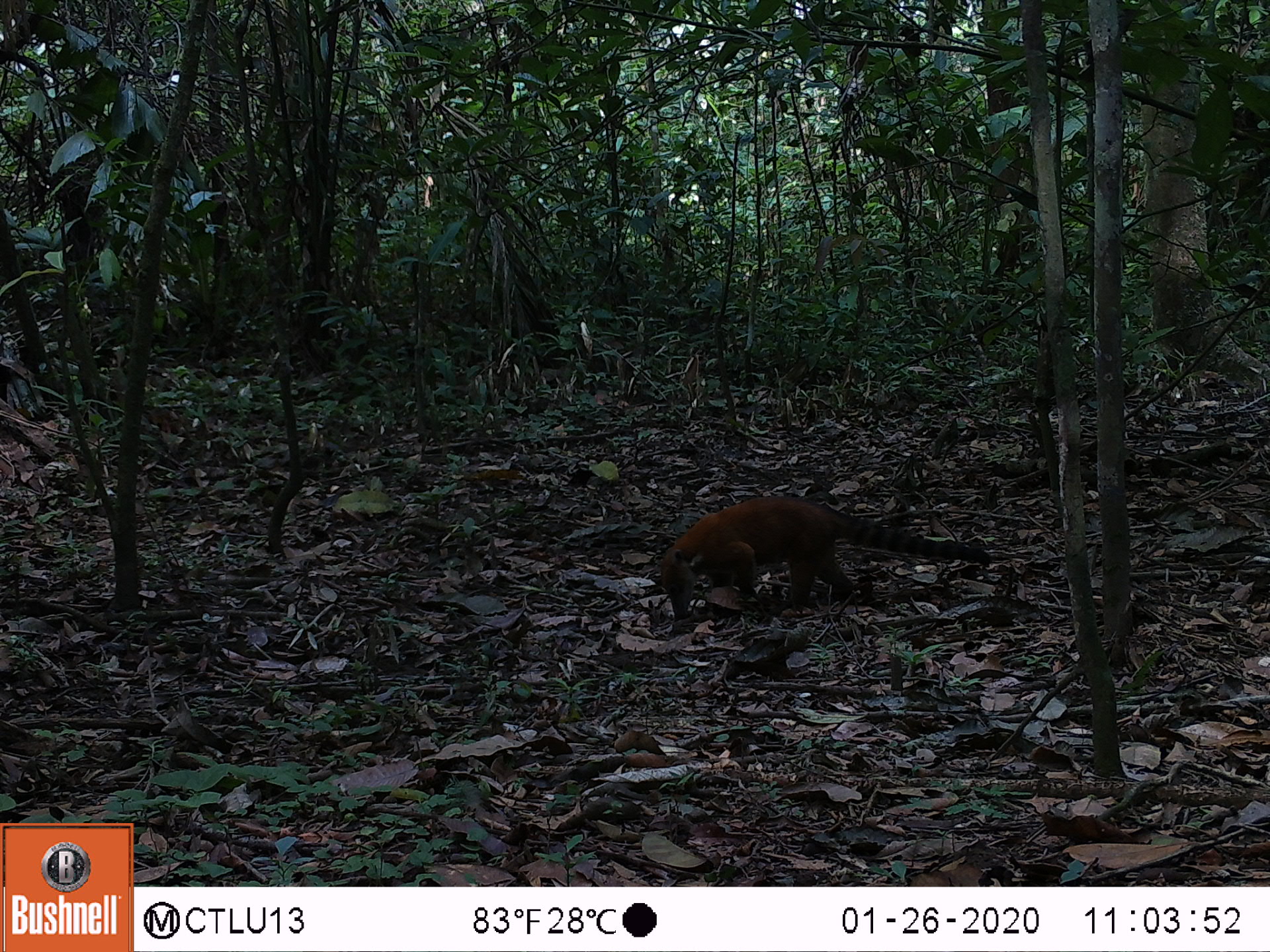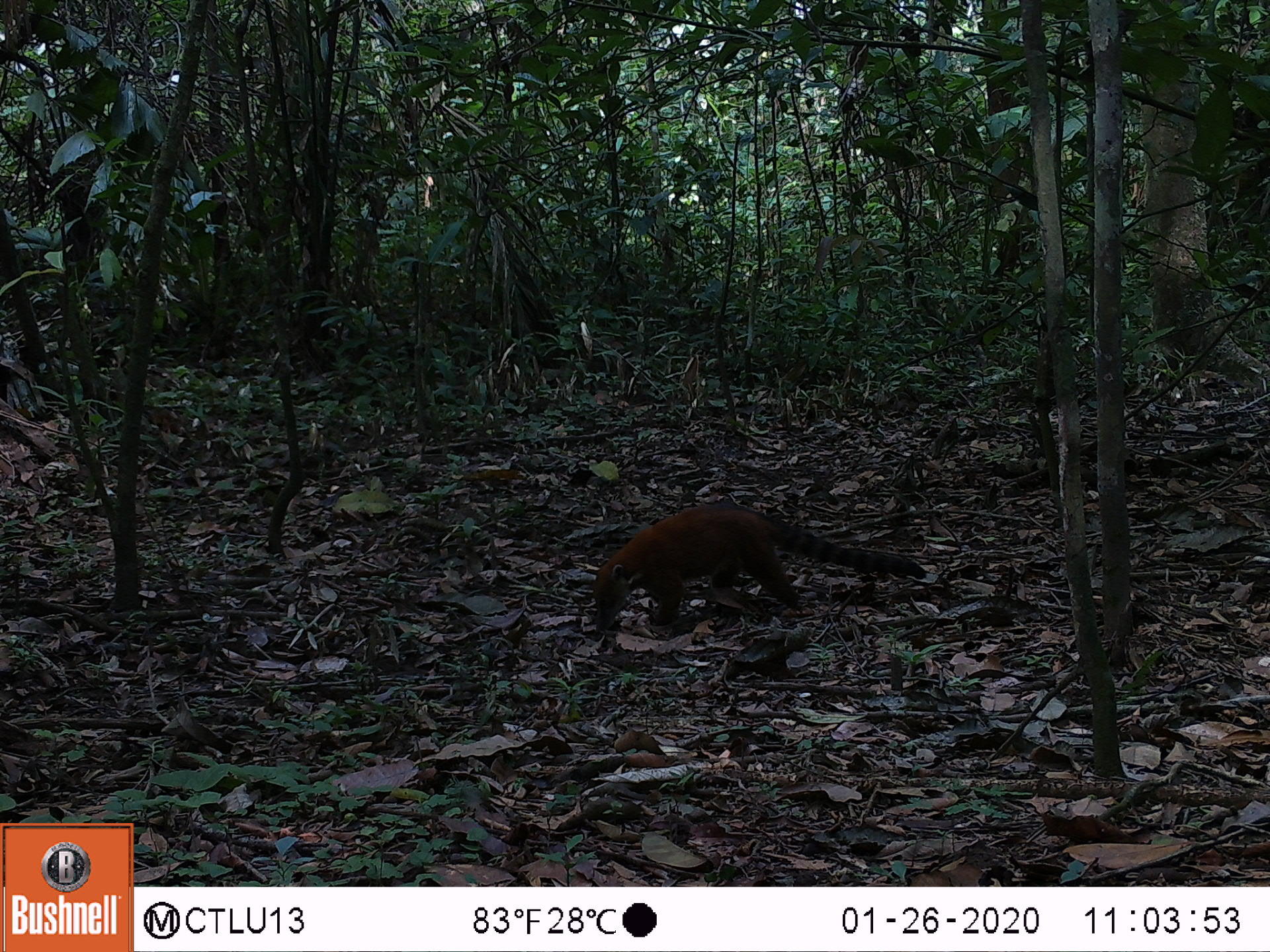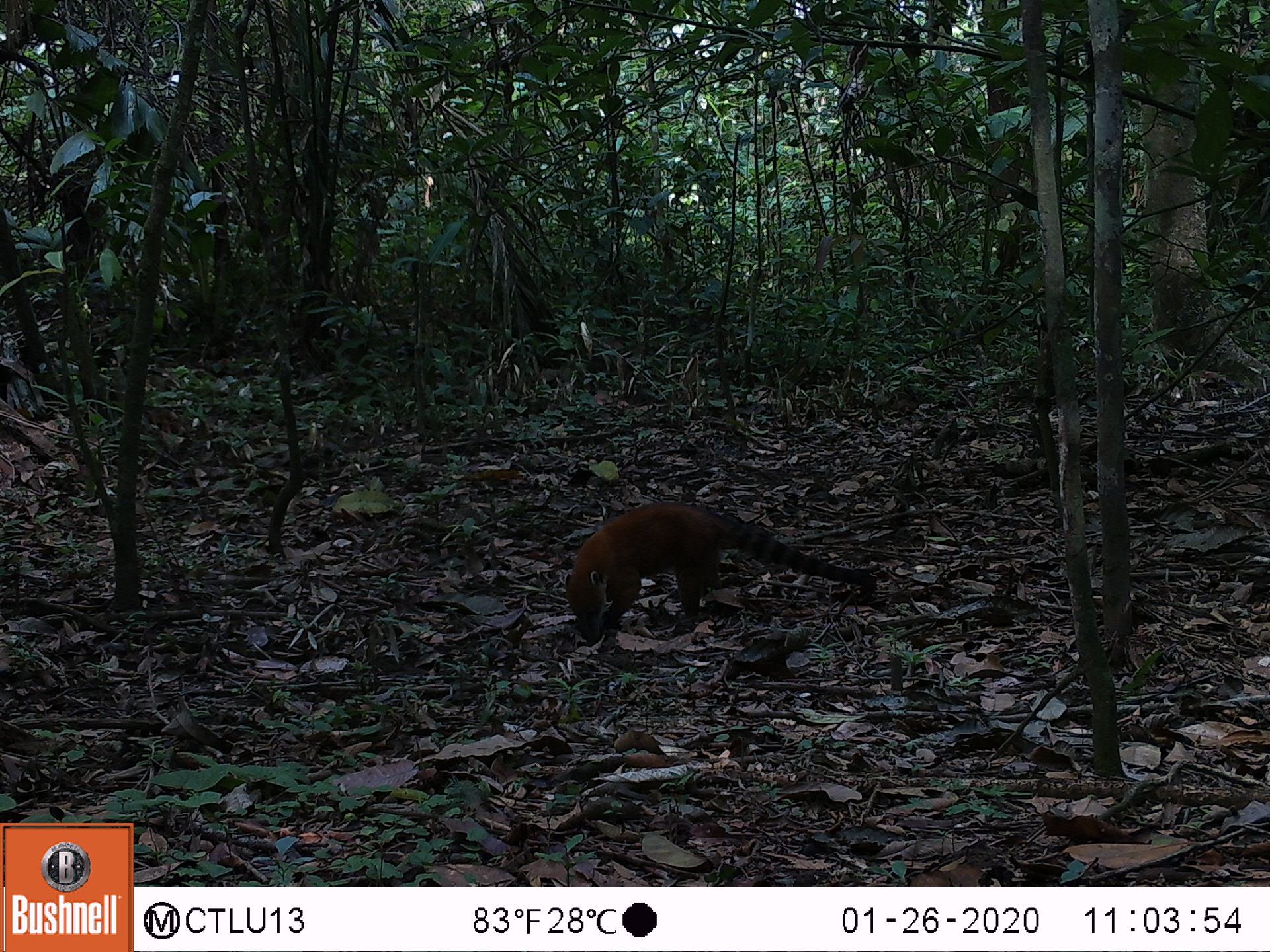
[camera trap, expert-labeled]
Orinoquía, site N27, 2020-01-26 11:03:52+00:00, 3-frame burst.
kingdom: Animalia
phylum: Chordata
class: Mammalia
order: Carnivora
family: Procyonidae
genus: Nasua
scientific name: Nasua nasua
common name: south american coati